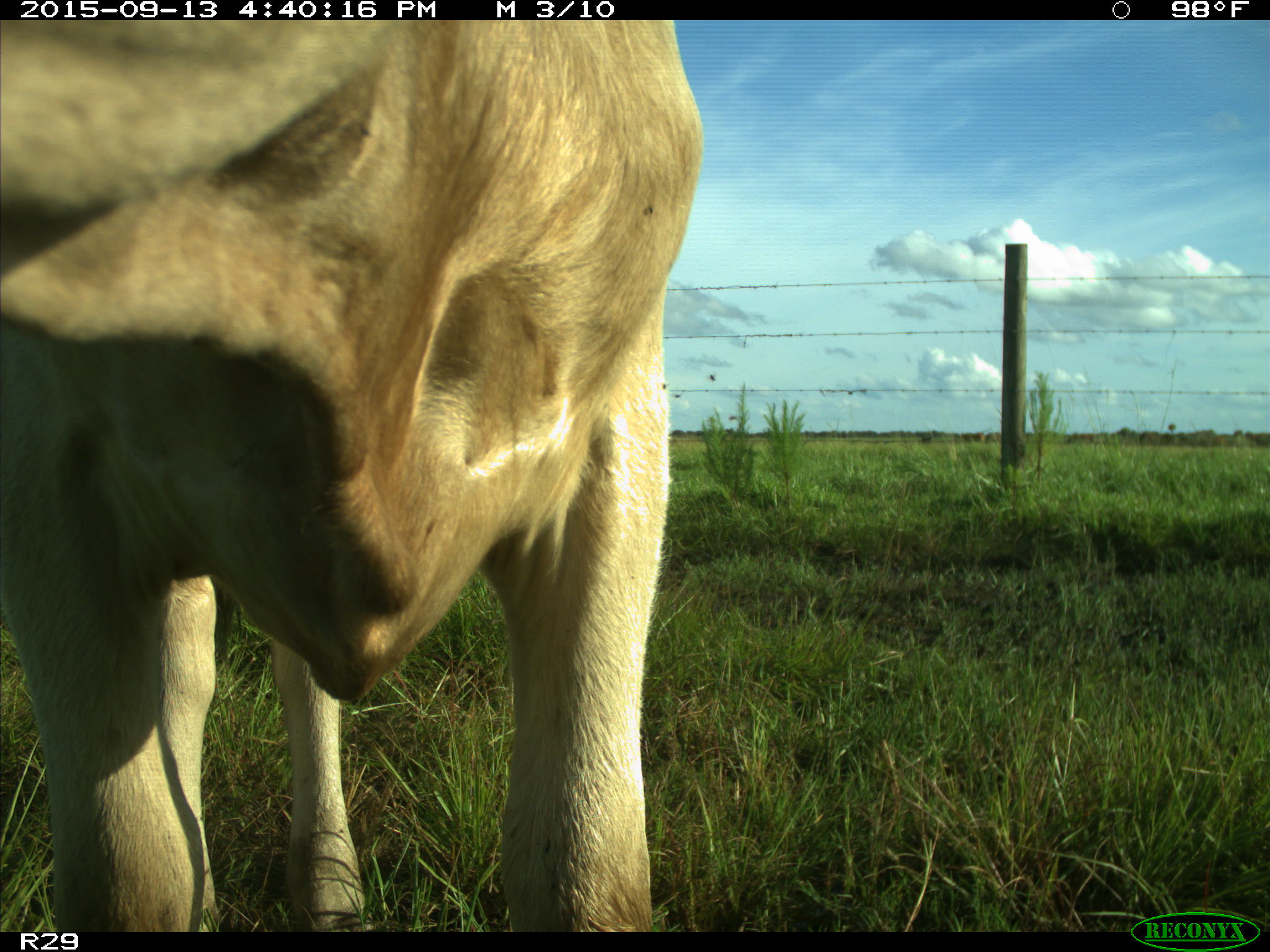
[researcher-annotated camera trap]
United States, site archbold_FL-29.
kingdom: Animalia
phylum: Chordata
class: Mammalia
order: Artiodactyla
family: Bovidae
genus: Bos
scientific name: Bos taurus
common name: domestic cow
Bos taurus (domestic cow).